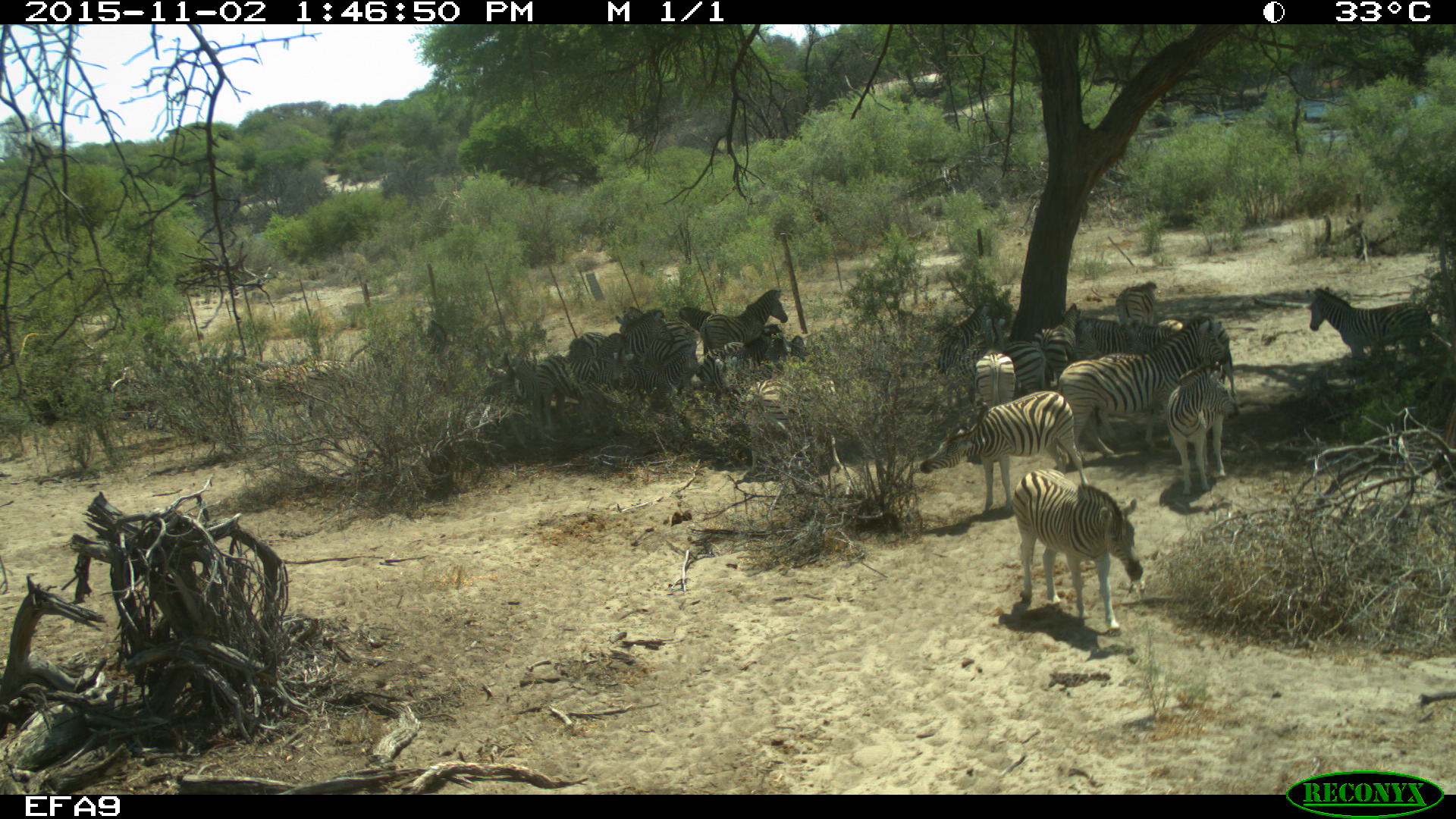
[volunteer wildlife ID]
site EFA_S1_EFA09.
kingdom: Animalia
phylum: Chordata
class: Mammalia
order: Perissodactyla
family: Equidae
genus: Equus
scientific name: Equus quagga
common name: plains zebra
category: zebraplains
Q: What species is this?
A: Zebraplains (plains zebra) (Equus quagga).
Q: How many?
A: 11-50.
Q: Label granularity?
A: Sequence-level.